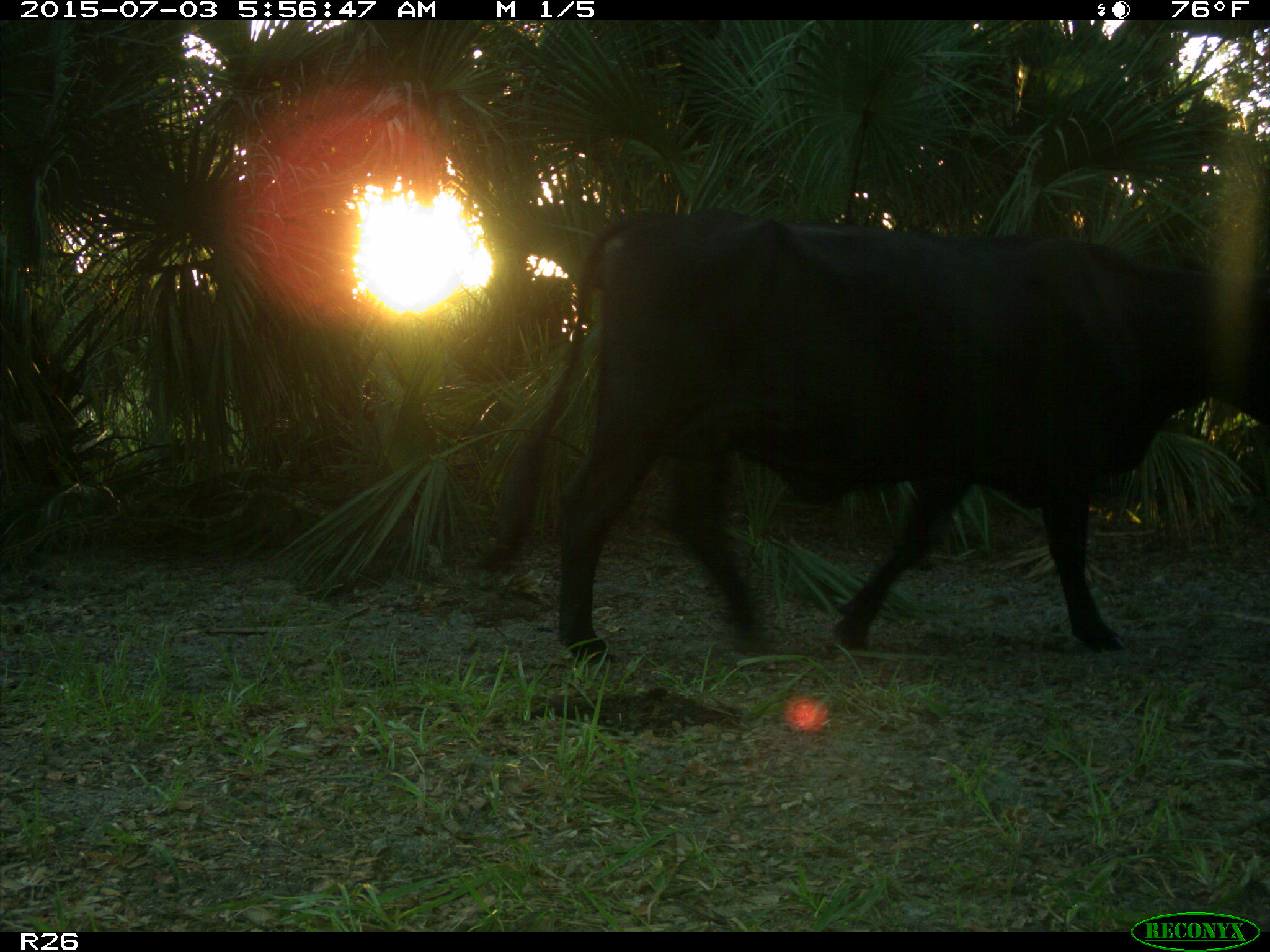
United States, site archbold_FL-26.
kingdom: Animalia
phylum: Chordata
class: Mammalia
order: Artiodactyla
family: Bovidae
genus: Bos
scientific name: Bos taurus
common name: domestic cow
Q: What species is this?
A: Bos taurus (domestic cow).